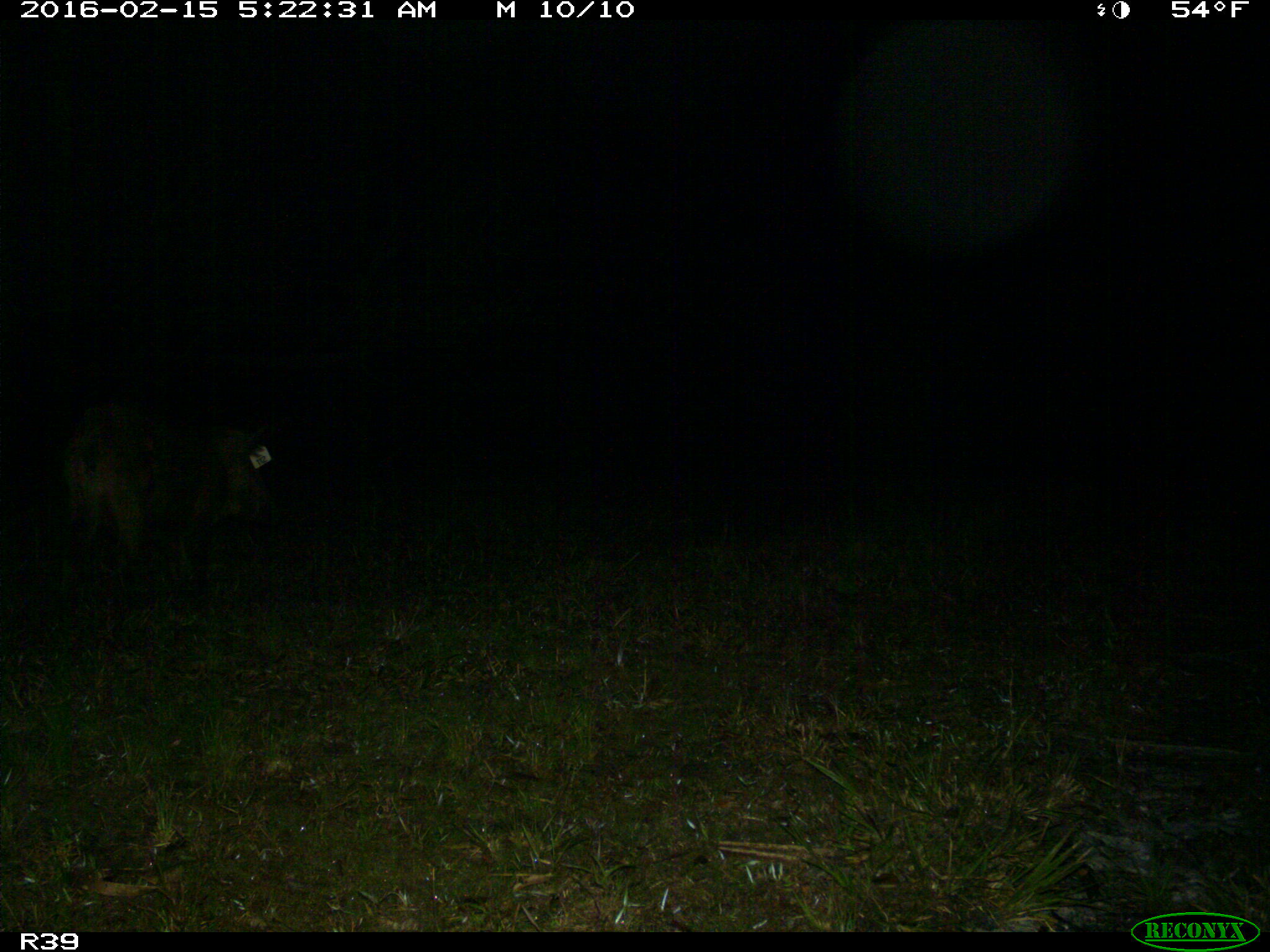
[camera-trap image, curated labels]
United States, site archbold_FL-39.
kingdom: Animalia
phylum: Chordata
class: Mammalia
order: Artiodactyla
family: Suidae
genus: Sus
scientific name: Sus scrofa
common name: wild boar